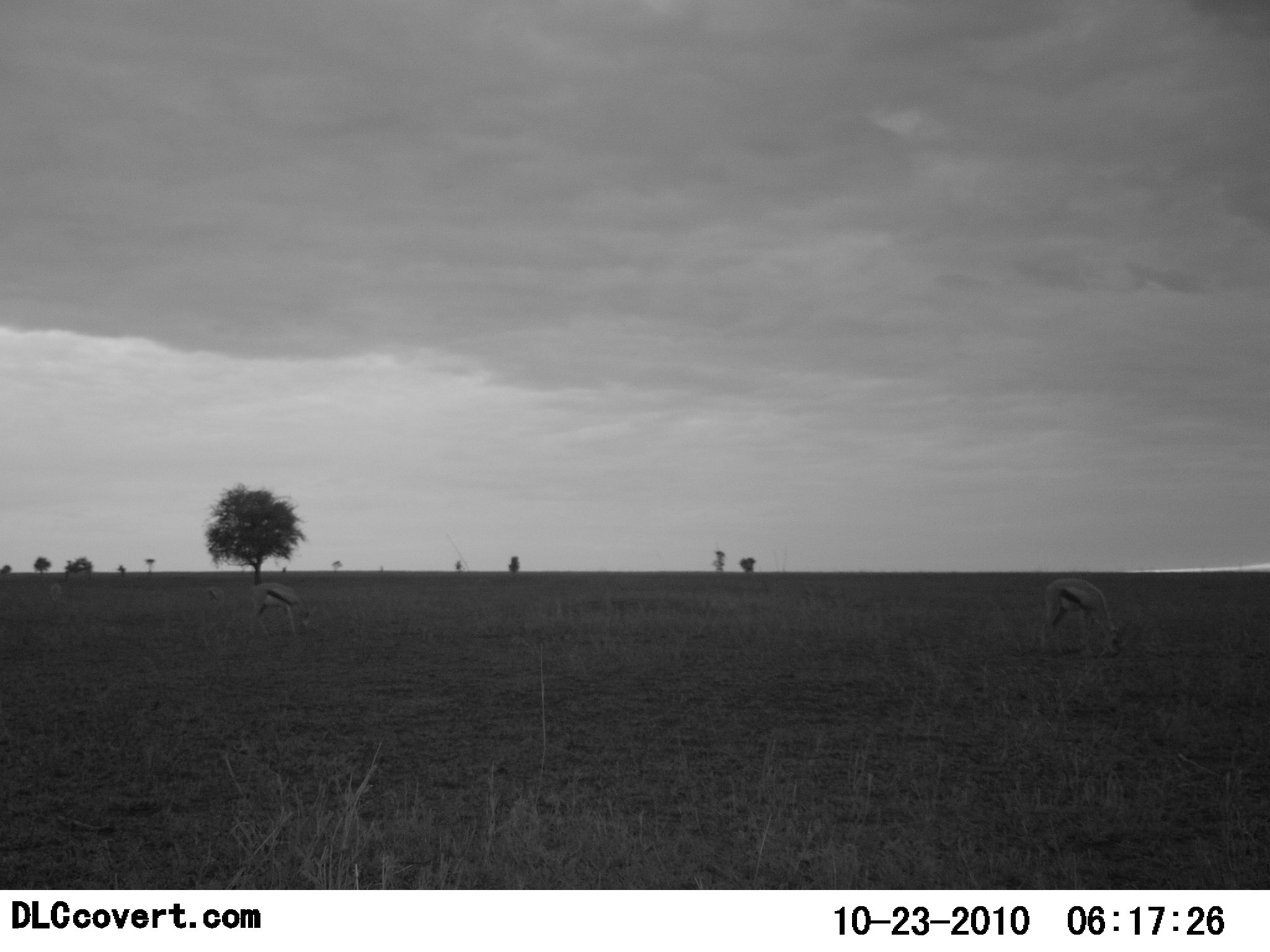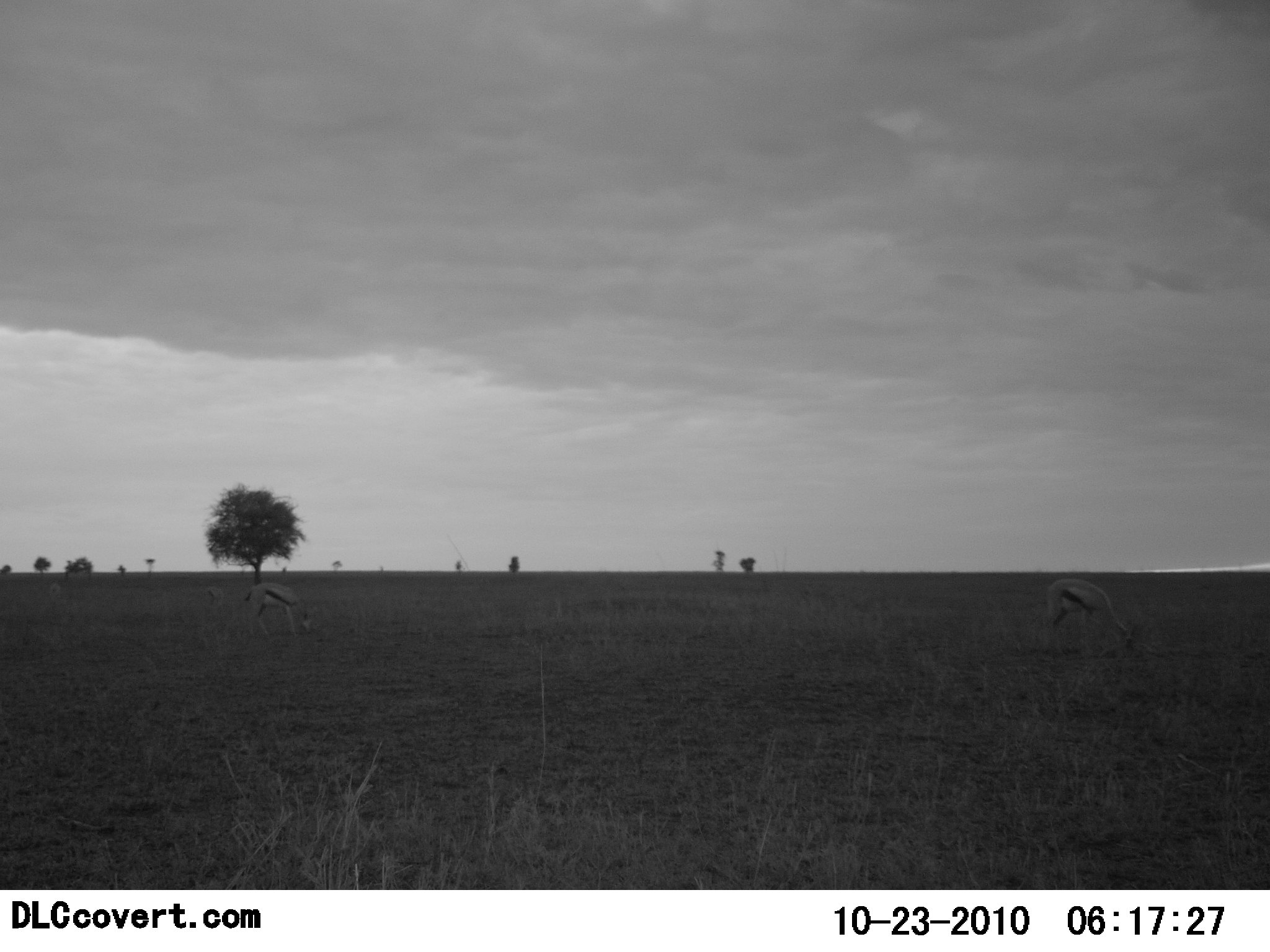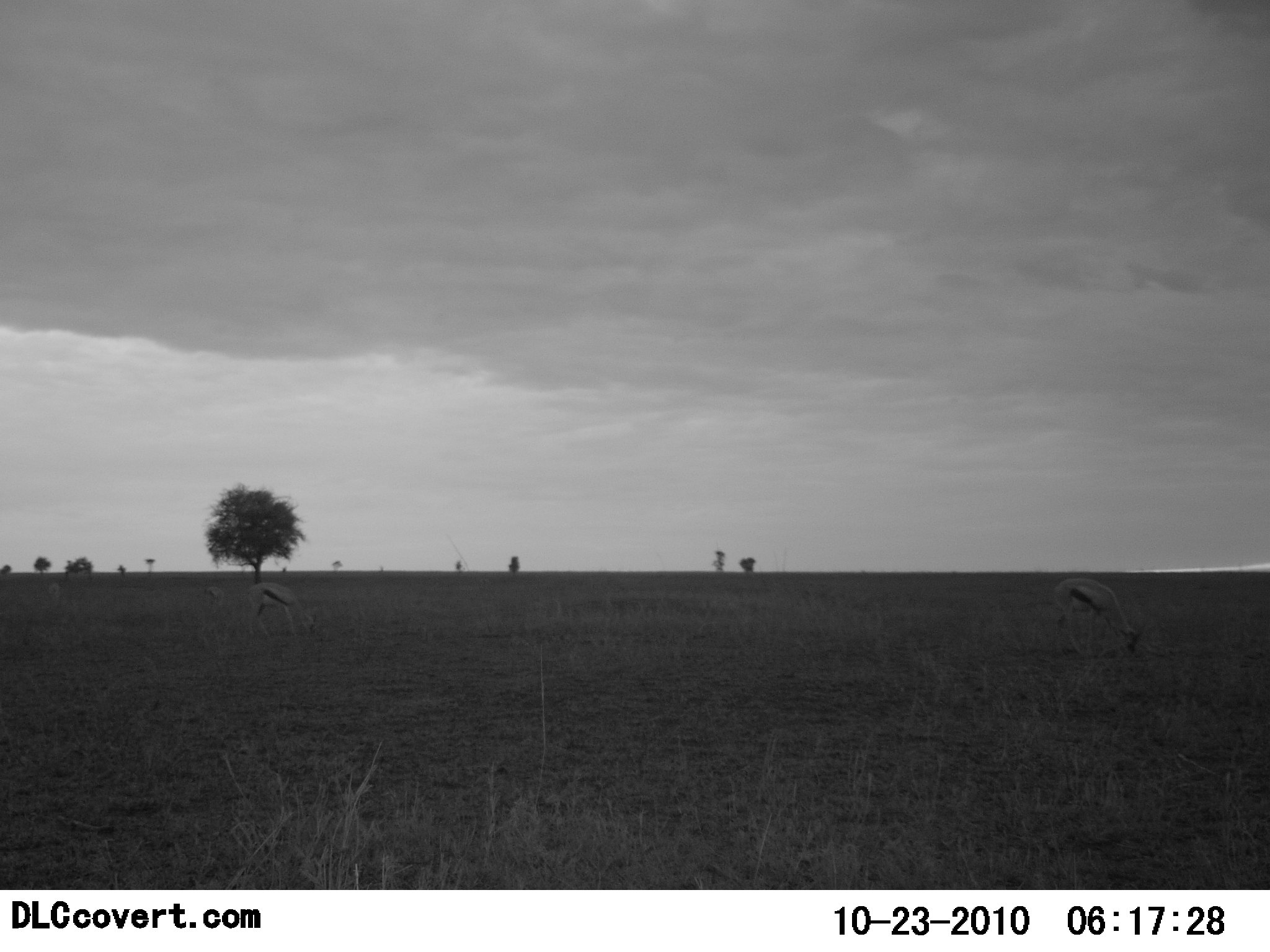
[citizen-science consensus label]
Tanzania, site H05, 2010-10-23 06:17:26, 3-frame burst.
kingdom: Animalia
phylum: Chordata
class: Mammalia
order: Artiodactyla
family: Bovidae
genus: Eudorcas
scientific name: Eudorcas thomsonii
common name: thomson's gazelle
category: gazellethomsons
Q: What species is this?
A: Gazellethomsons (thomson's gazelle) (Eudorcas thomsonii).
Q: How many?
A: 2.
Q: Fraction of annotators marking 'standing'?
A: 6%.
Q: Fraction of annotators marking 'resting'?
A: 0%.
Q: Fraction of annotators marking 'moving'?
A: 0%.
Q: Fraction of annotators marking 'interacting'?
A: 6%.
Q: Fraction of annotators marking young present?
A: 0%.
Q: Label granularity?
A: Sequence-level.